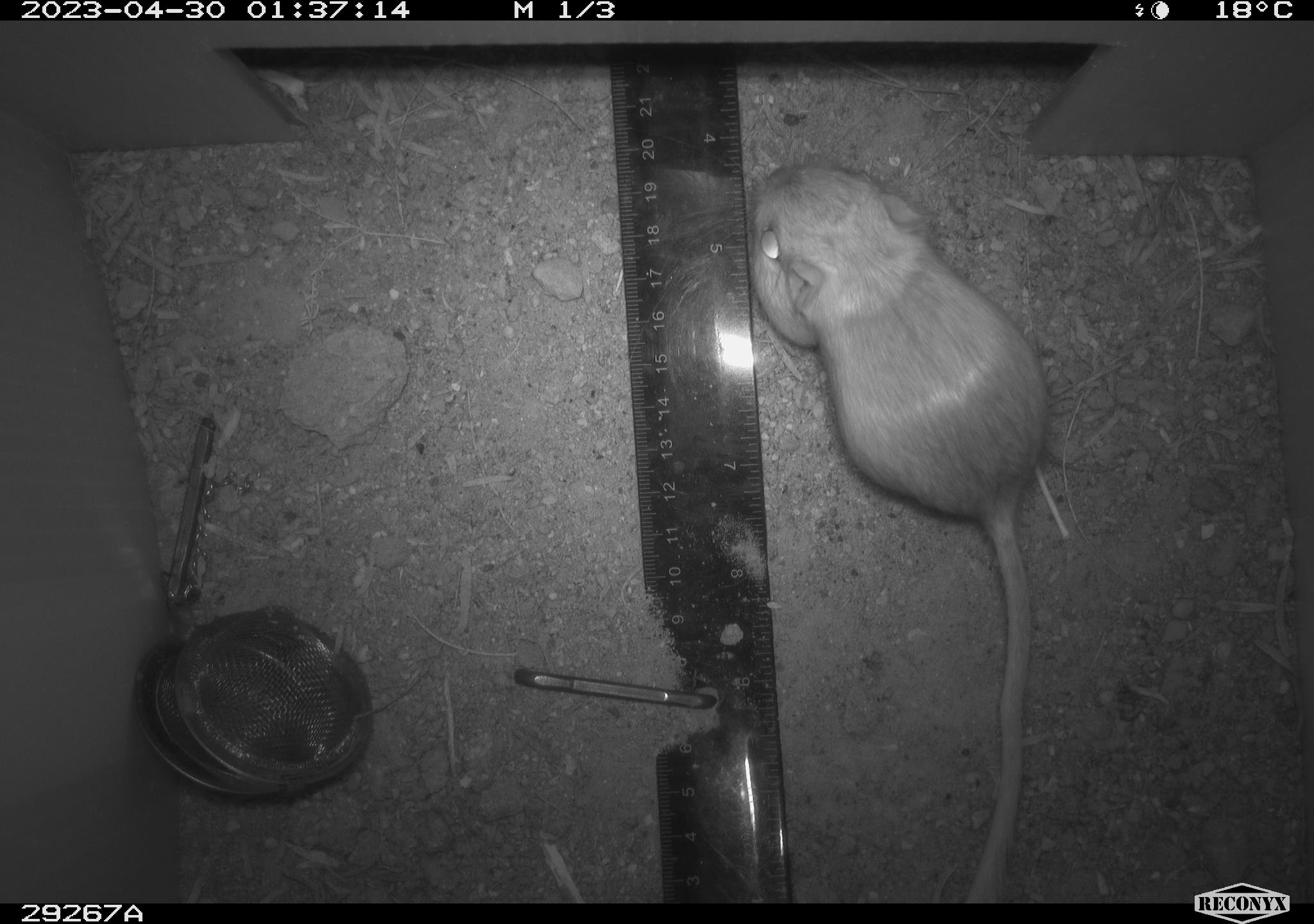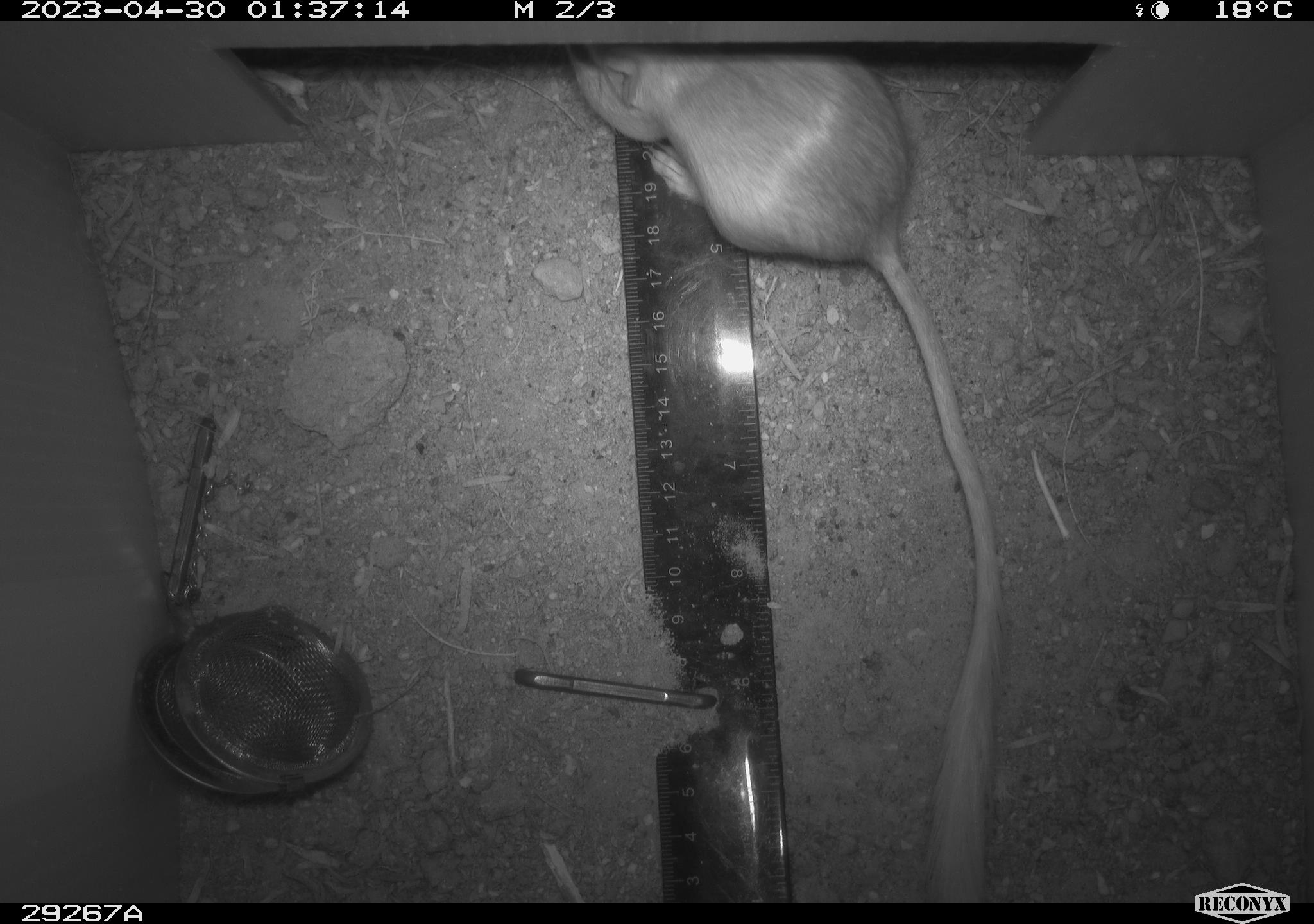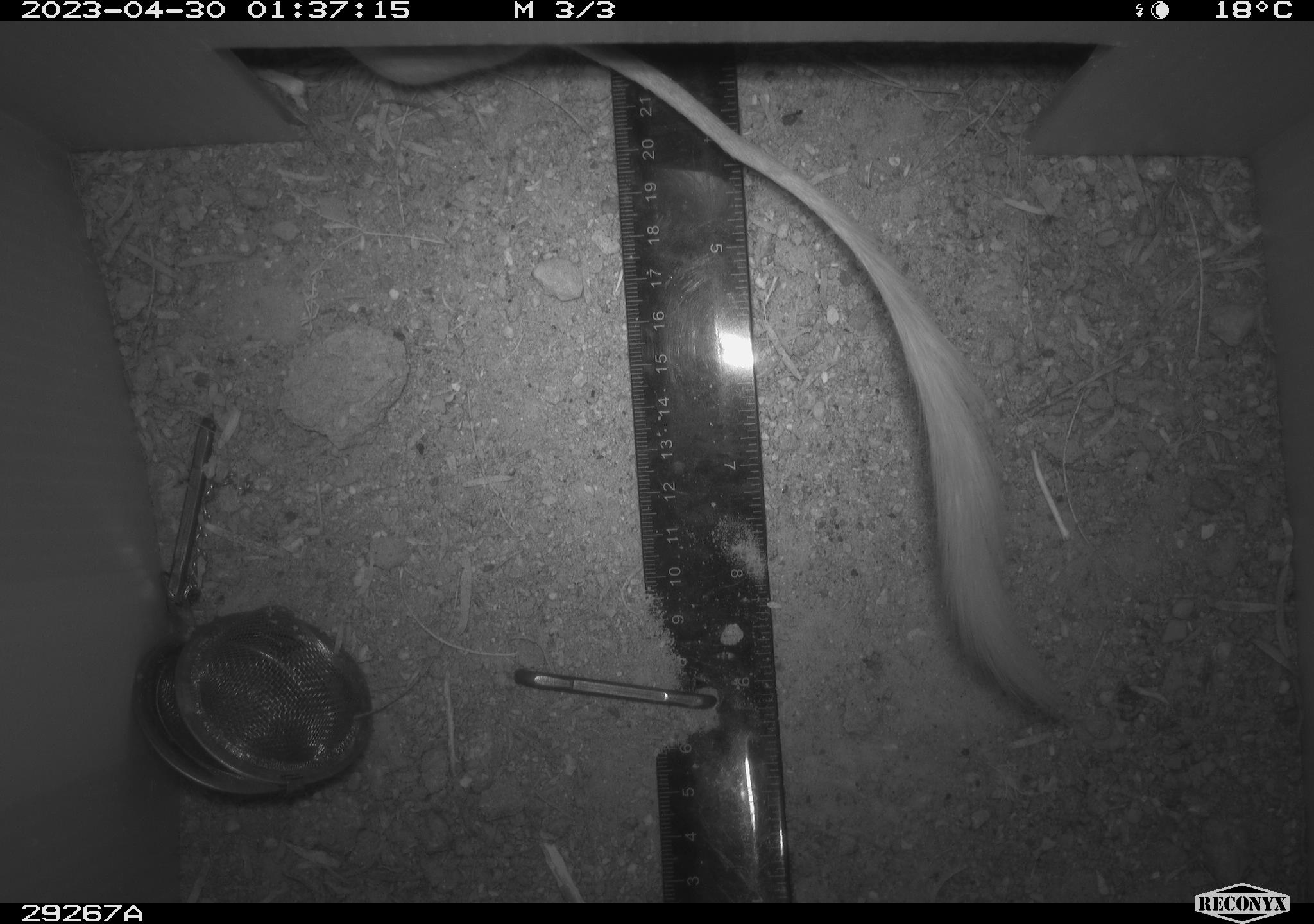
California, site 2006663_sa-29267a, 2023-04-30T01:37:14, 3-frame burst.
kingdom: Animalia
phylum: Chordata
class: Mammalia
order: Rodentia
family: Heteromyidae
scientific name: Heteromyidae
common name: kangaroo rats and pocket mice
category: heteromyidae family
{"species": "heteromyidae family (kangaroo rats and pocket mice) (Heteromyidae)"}